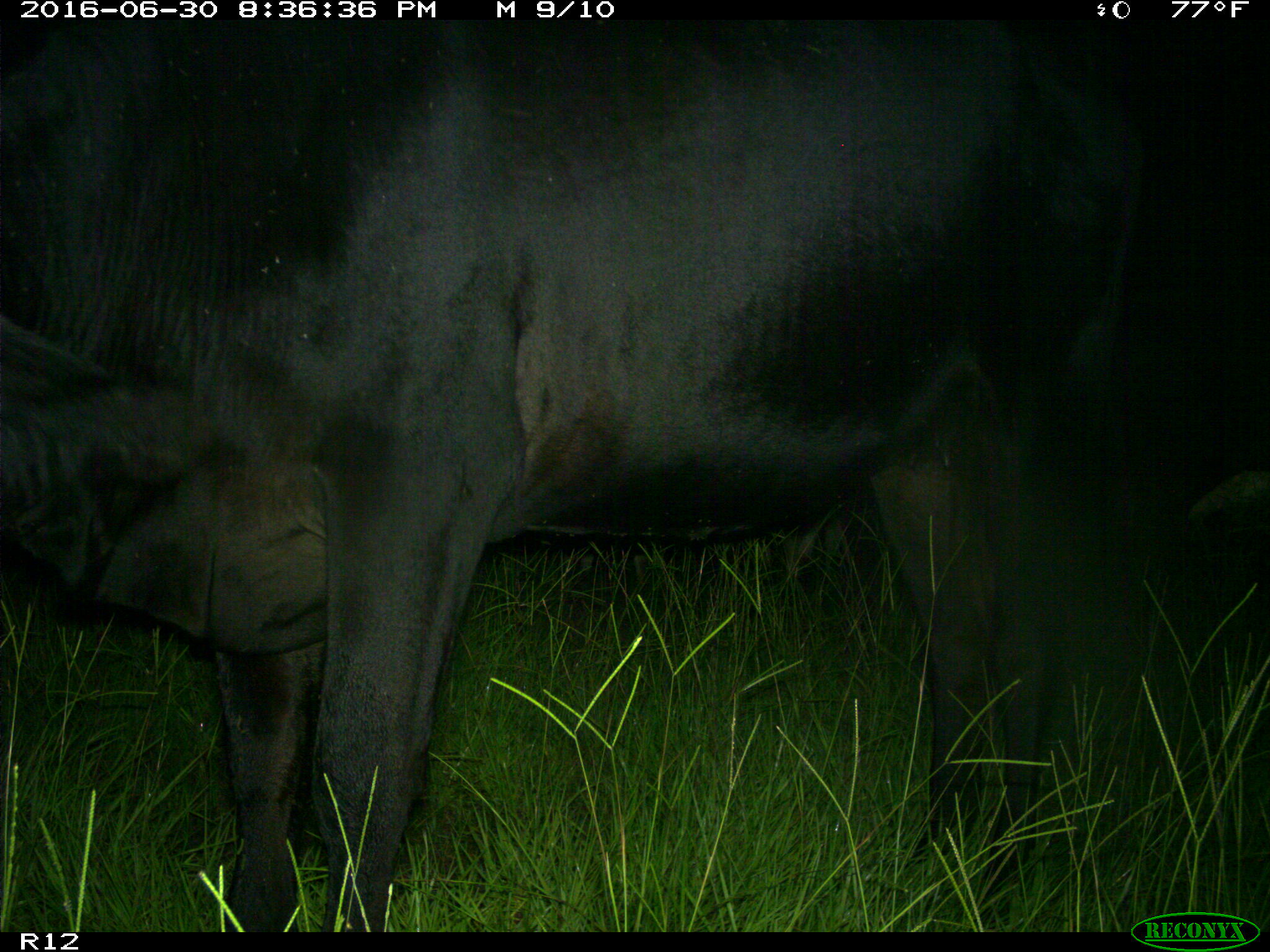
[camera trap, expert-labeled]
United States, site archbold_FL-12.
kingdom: Animalia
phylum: Chordata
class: Mammalia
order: Artiodactyla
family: Bovidae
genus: Bos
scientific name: Bos taurus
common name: domestic cow